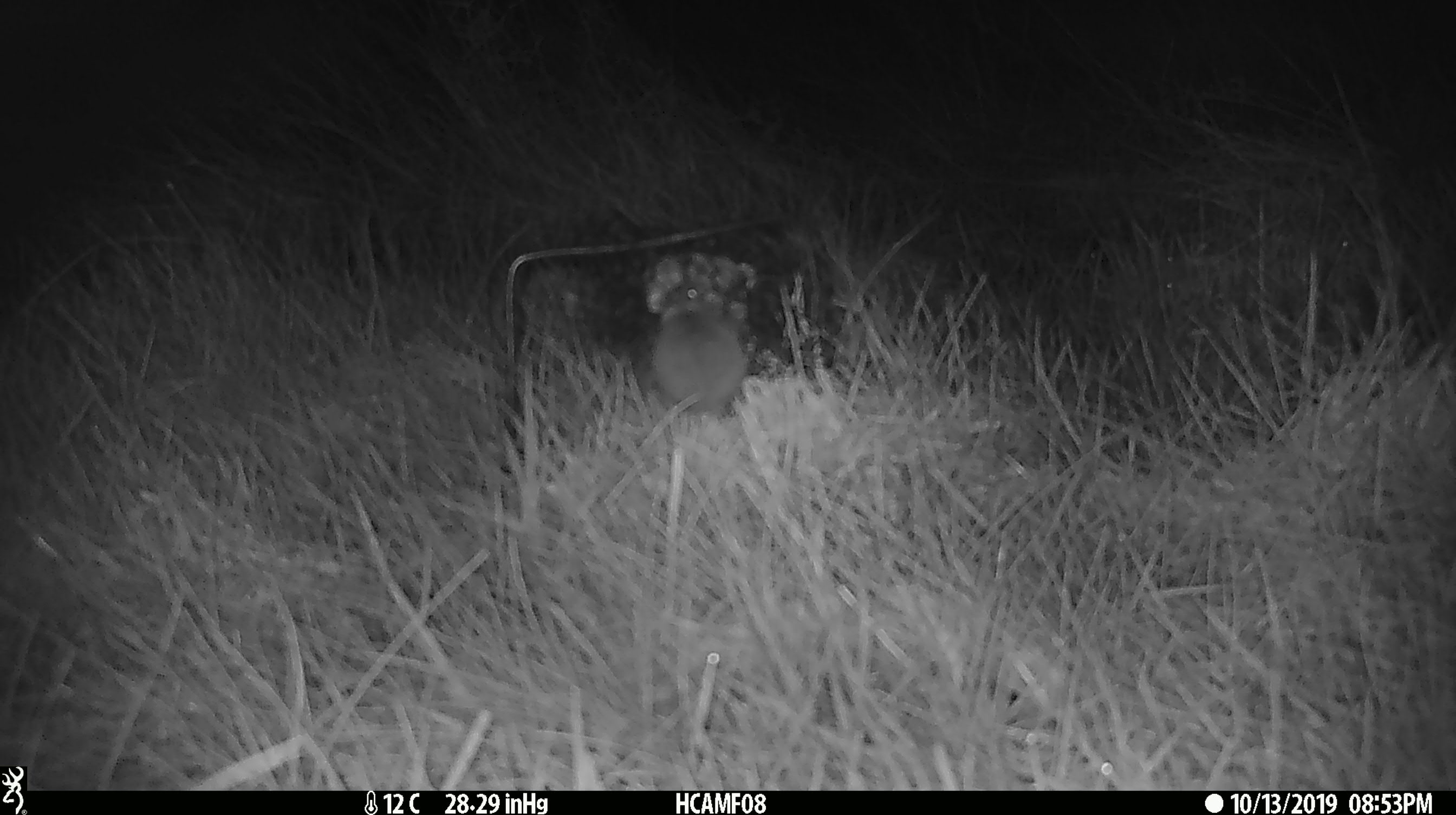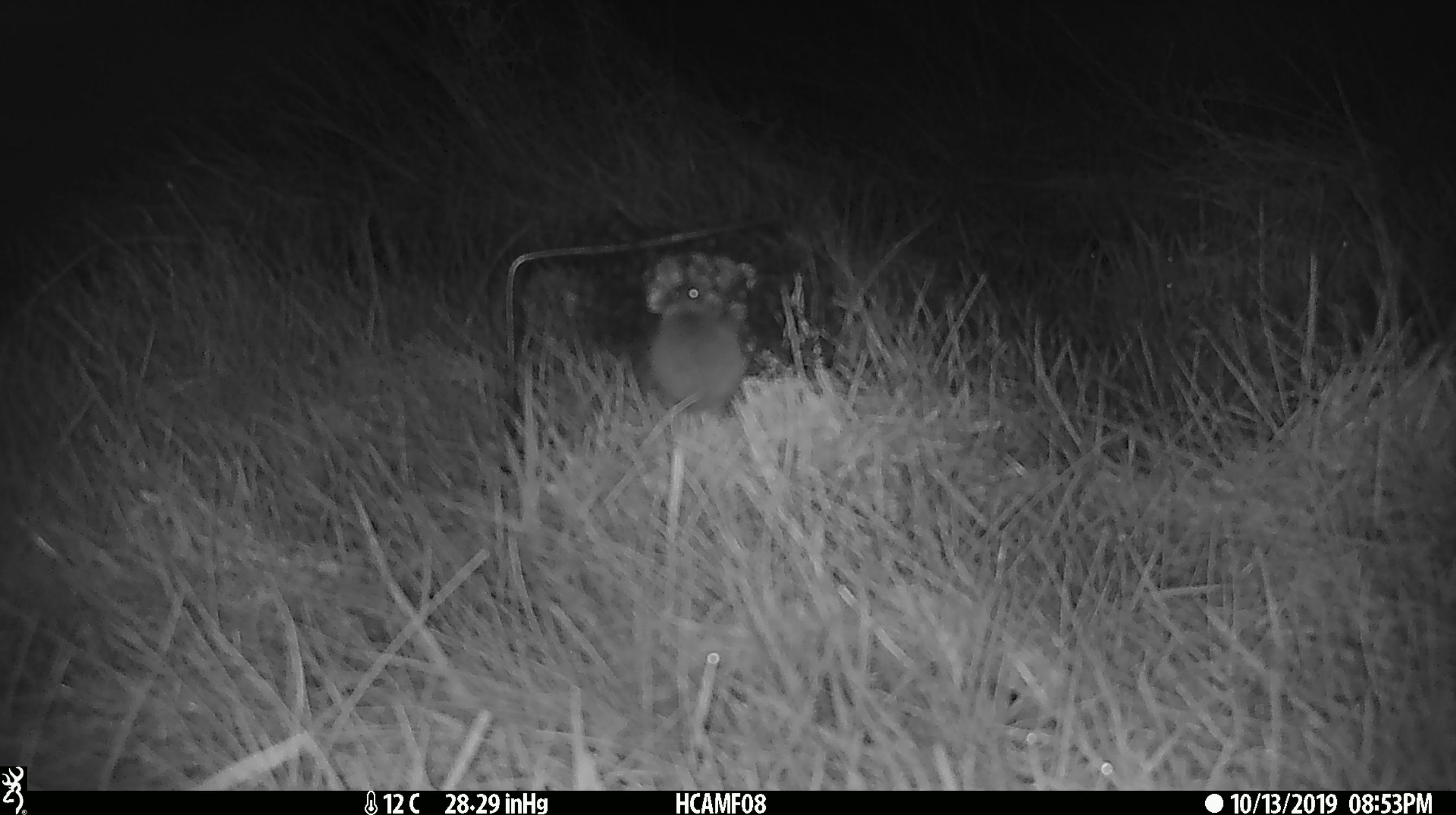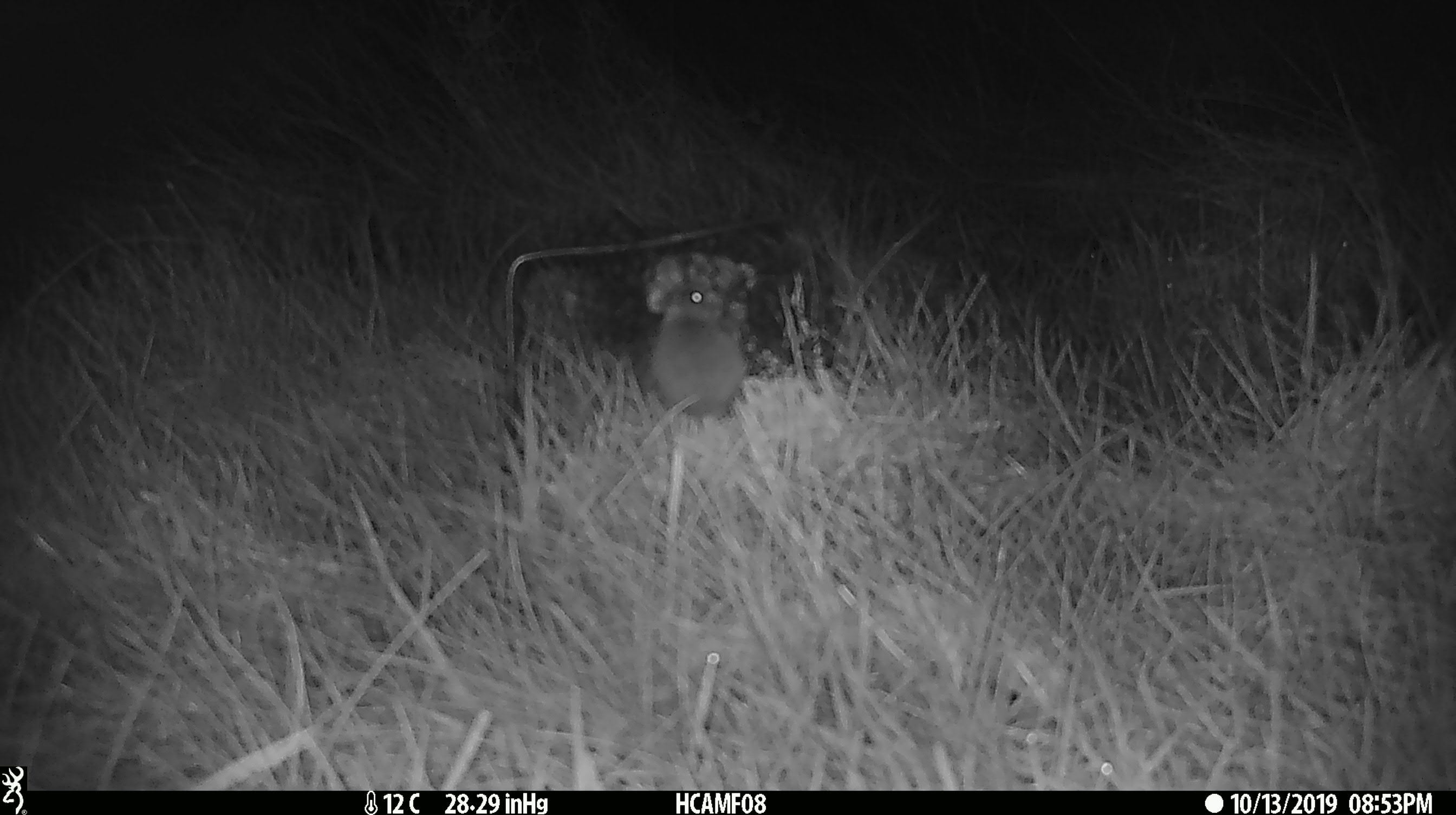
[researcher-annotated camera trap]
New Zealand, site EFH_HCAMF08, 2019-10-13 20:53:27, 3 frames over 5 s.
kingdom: Animalia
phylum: Chordata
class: Mammalia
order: Rodentia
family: Muridae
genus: Mus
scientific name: Mus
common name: mouse